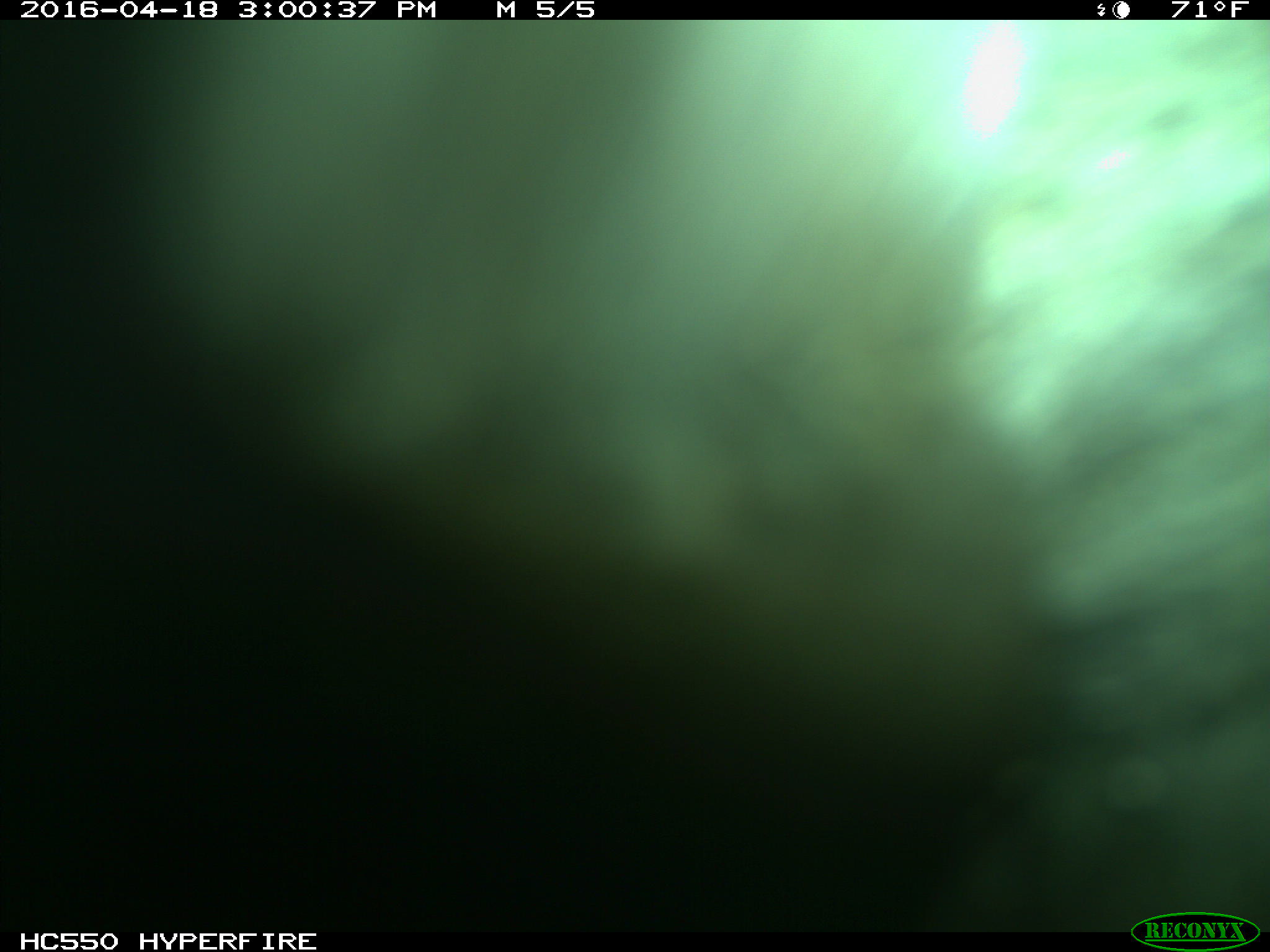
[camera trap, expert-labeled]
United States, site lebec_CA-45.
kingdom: Animalia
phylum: Chordata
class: Mammalia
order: Artiodactyla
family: Bovidae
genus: Bos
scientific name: Bos taurus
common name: domestic cow